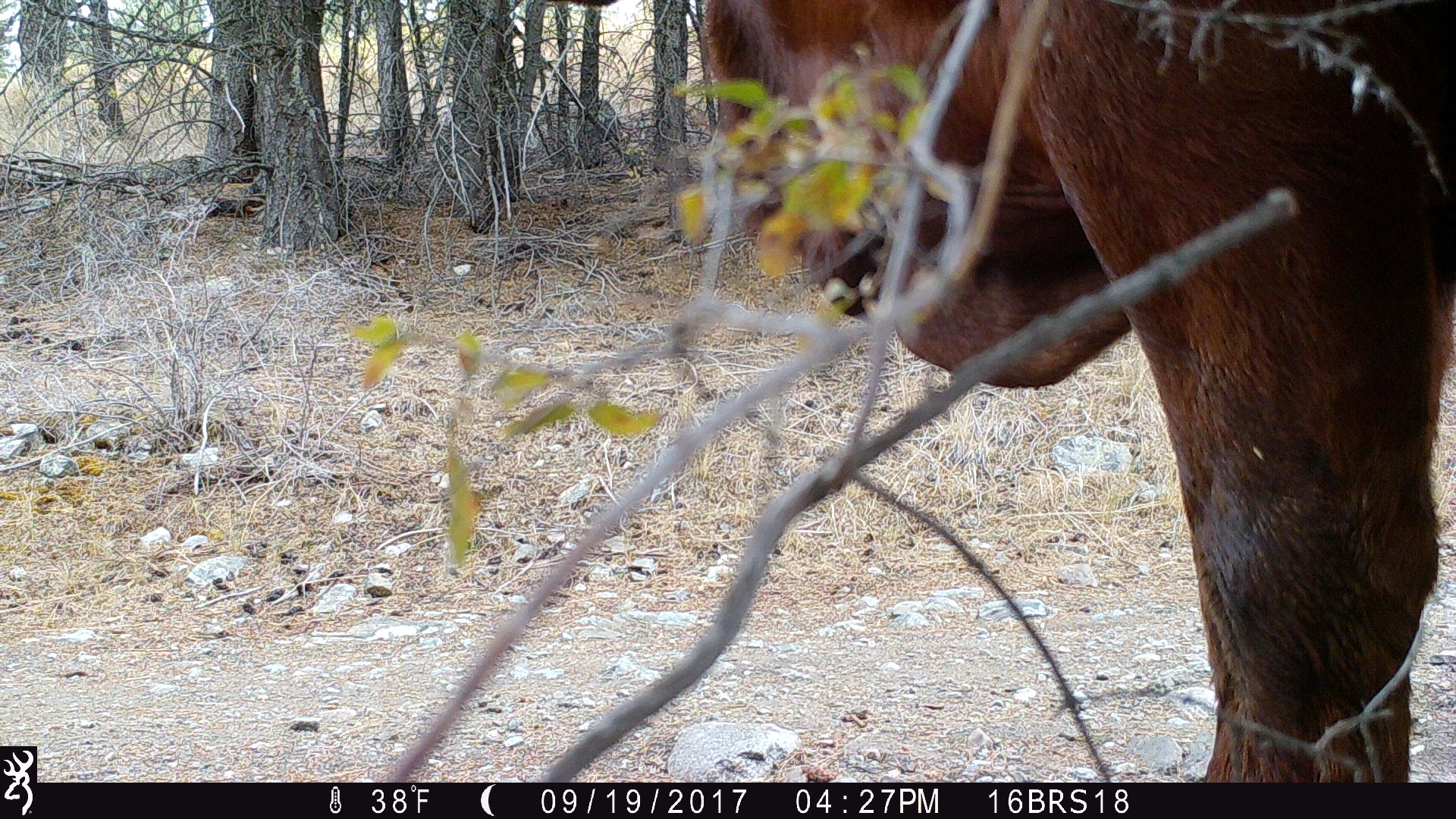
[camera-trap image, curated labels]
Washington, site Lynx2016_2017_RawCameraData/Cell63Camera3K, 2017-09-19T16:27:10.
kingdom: Animalia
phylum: Chordata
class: Mammalia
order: Artiodactyla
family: Bovidae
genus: Bos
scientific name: Bos taurus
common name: domestic cattle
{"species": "domestic cattle (Bos taurus)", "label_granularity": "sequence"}